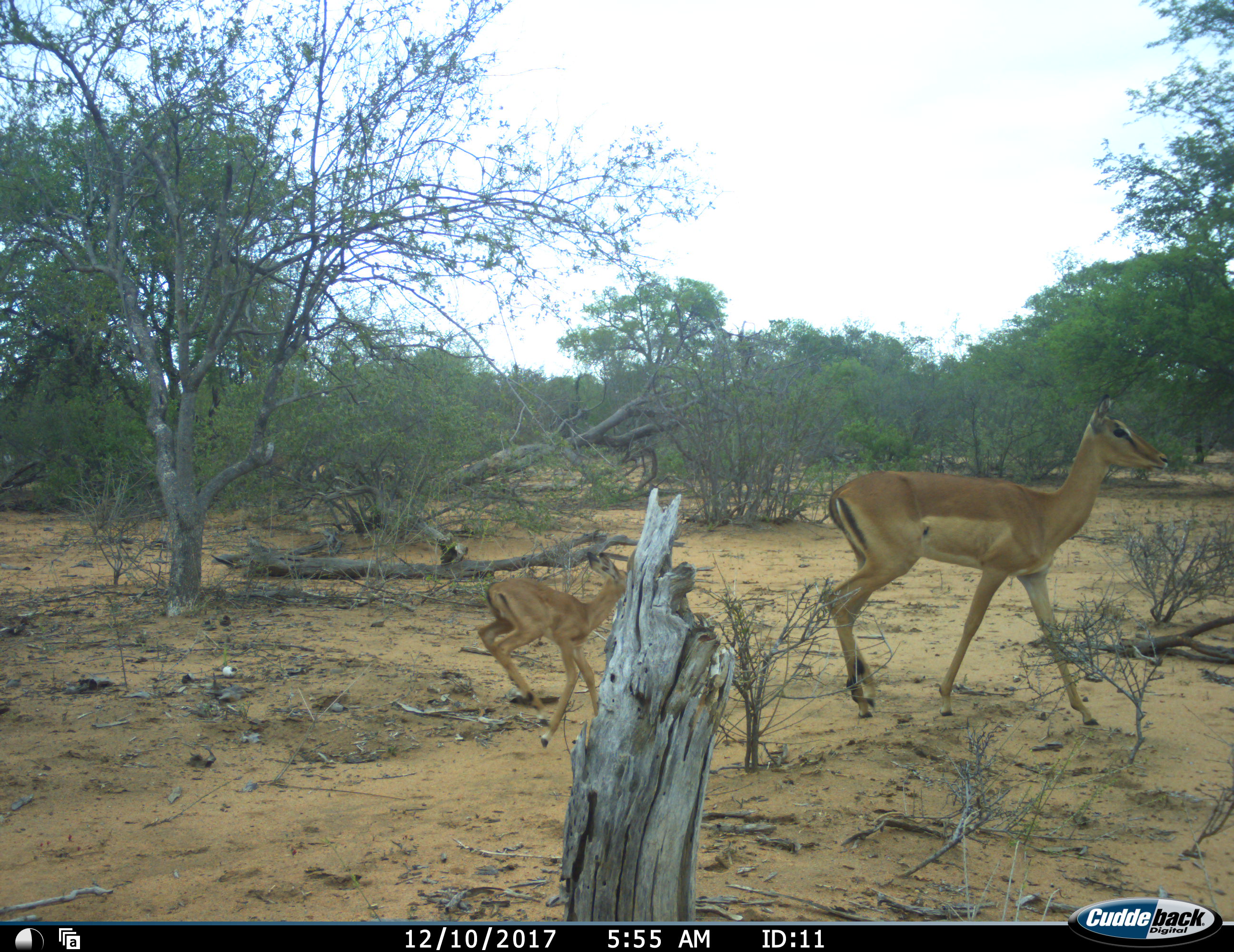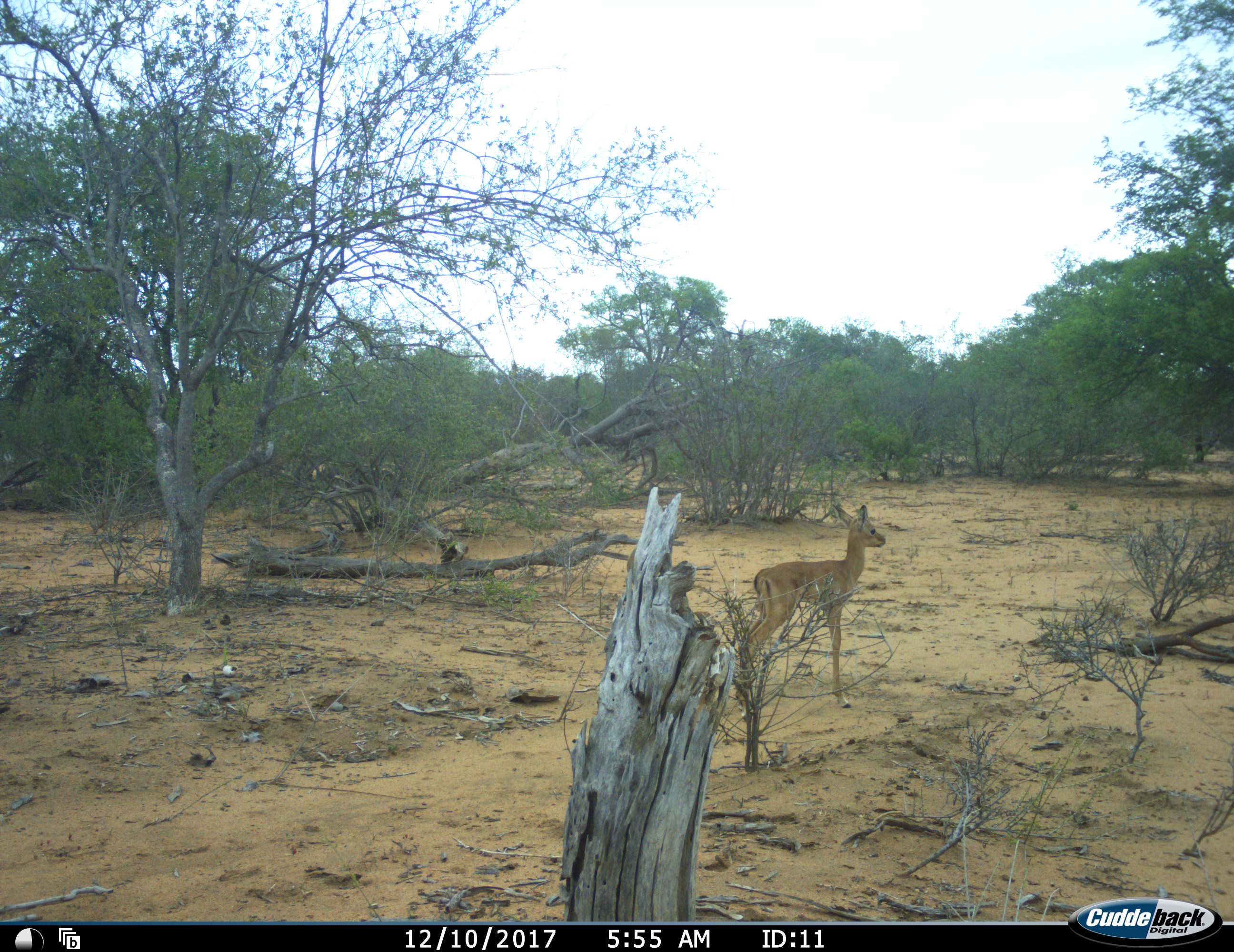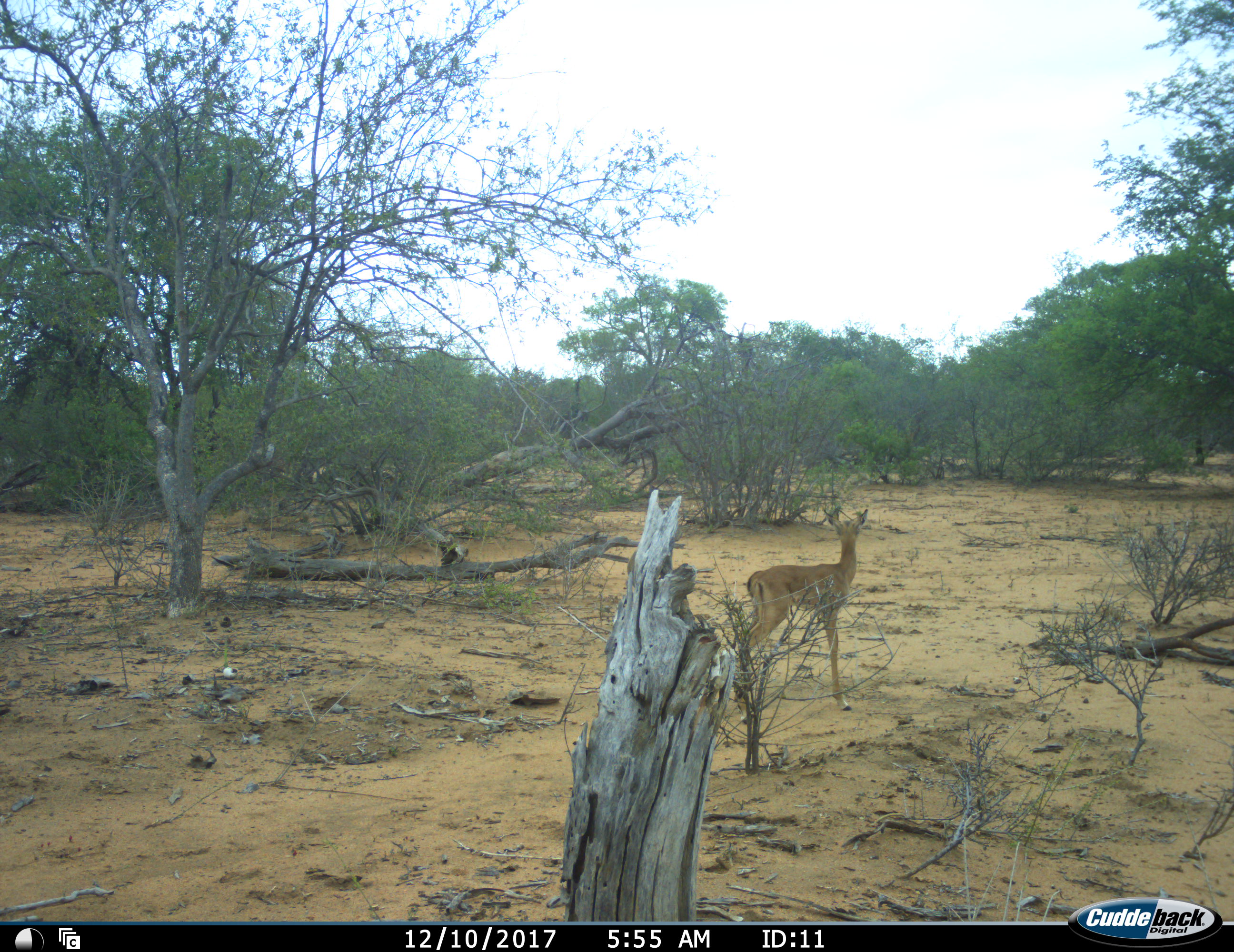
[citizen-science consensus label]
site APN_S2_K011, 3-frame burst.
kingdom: Animalia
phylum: Chordata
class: Mammalia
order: Artiodactyla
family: Bovidae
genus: Aepyceros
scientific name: Aepyceros melampus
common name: impala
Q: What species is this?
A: Impala (Aepyceros melampus).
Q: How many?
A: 2.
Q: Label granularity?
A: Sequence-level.